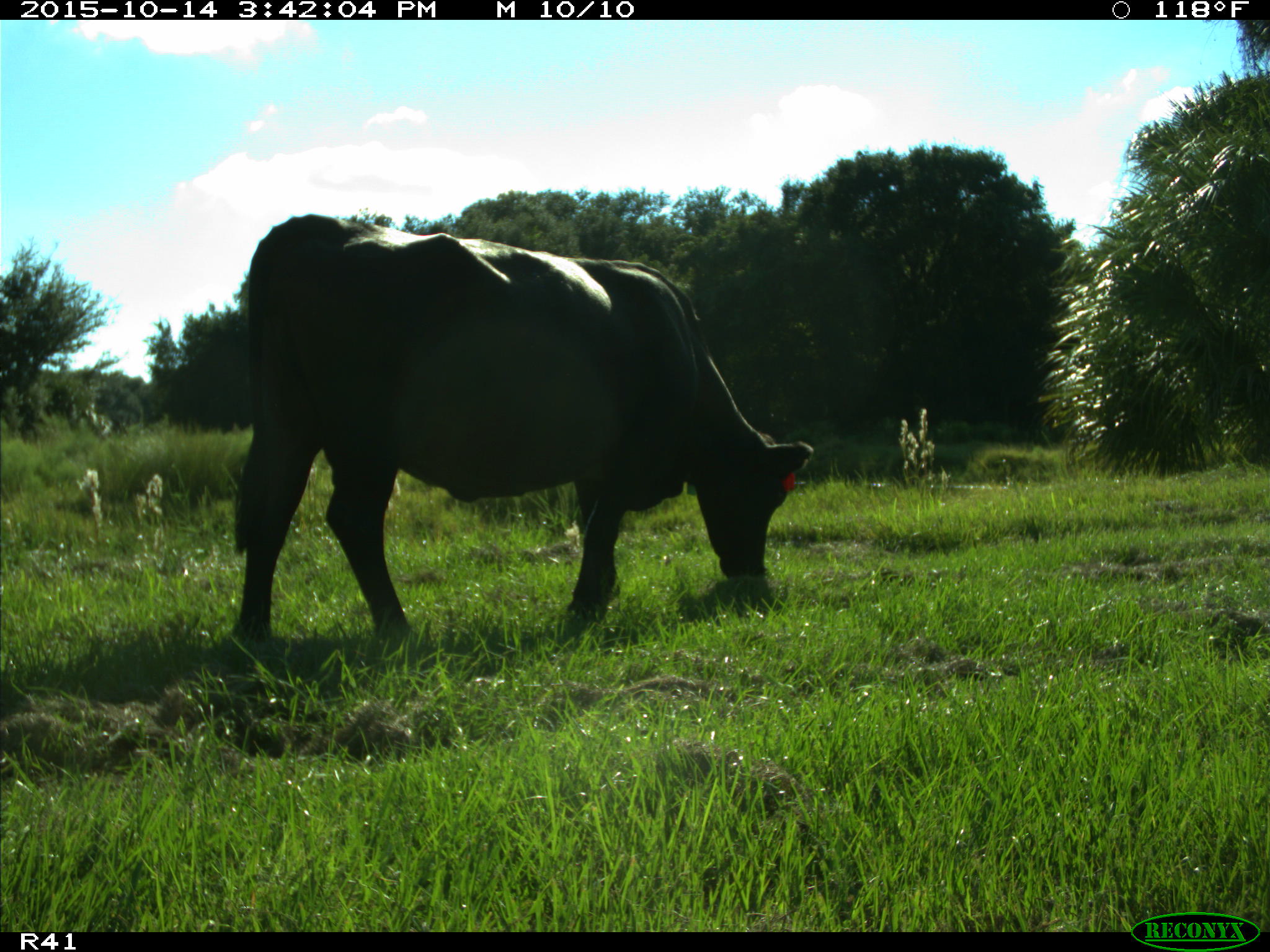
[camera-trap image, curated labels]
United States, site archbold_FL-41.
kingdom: Animalia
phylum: Chordata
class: Mammalia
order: Artiodactyla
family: Bovidae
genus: Bos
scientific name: Bos taurus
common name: domestic cow